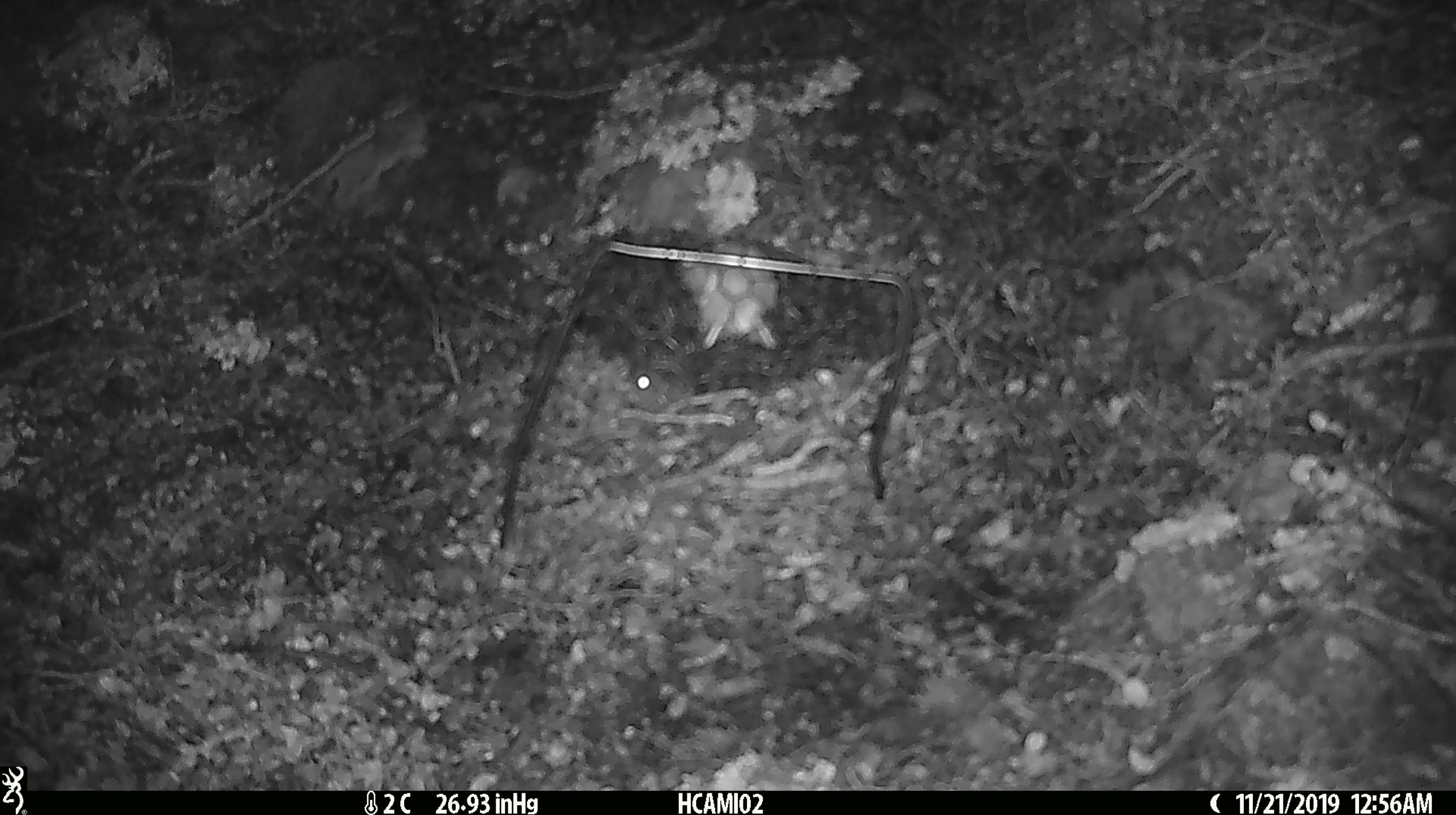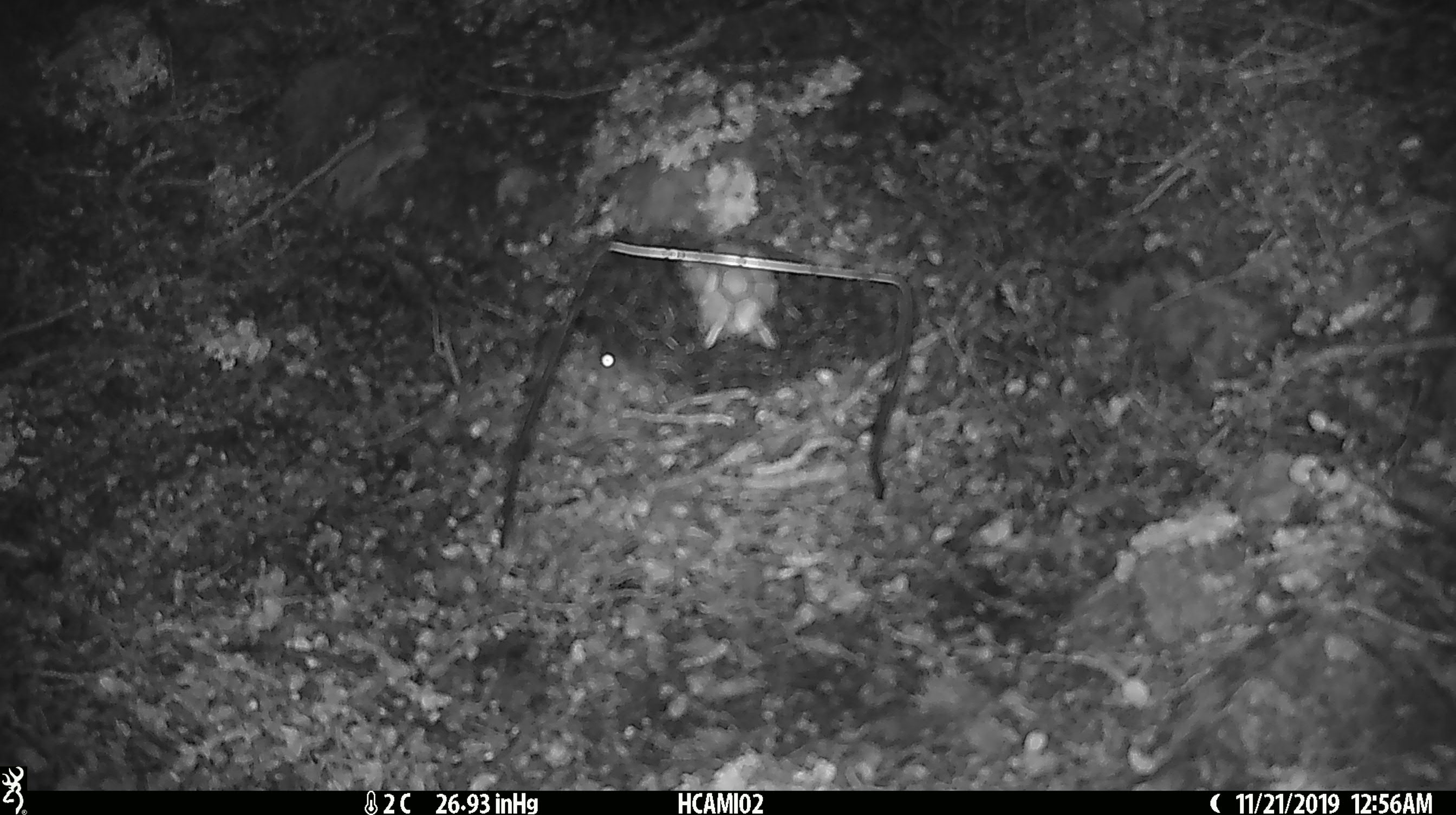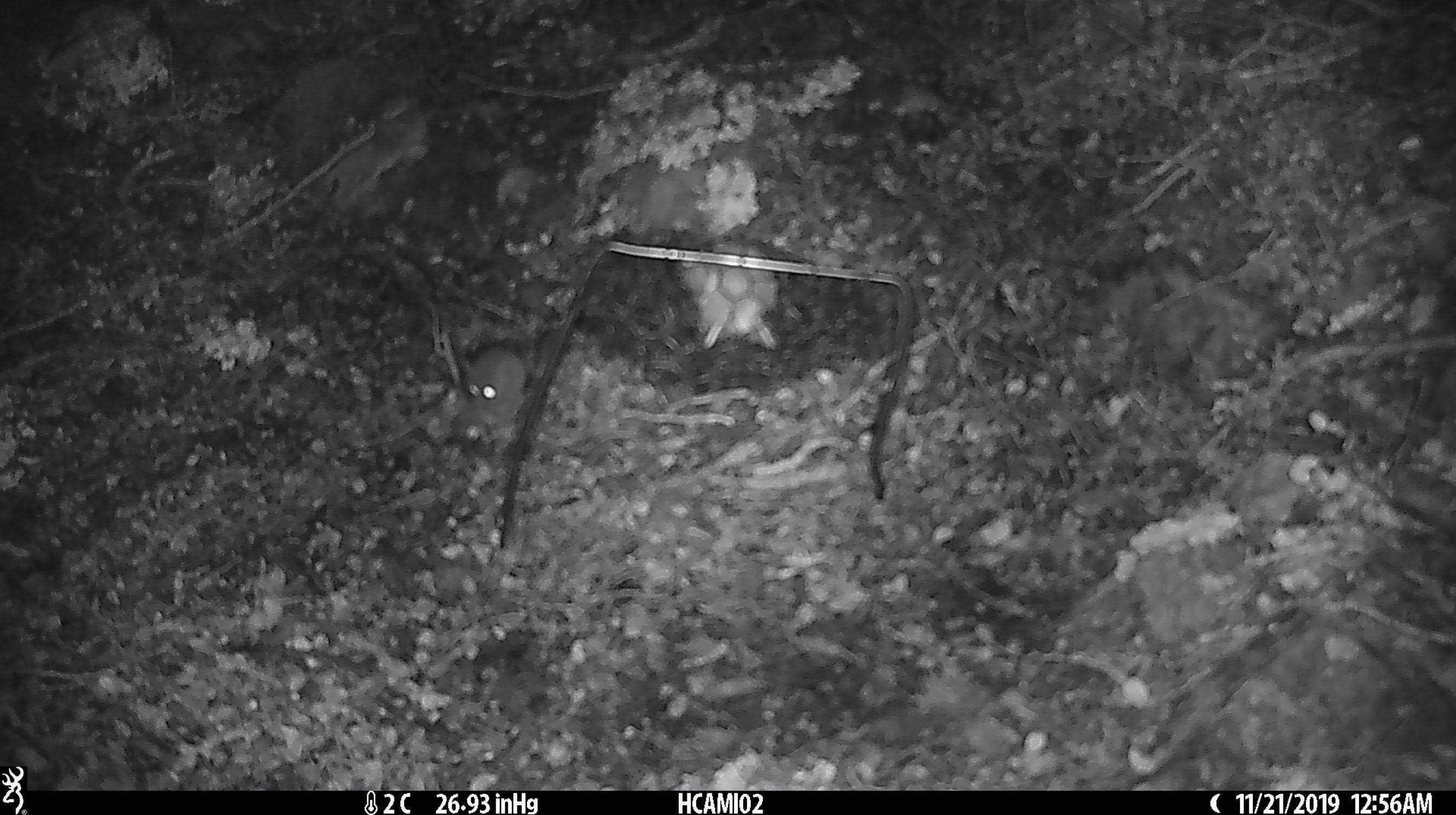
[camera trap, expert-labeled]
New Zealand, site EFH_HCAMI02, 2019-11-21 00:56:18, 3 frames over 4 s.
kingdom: Animalia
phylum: Chordata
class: Mammalia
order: Rodentia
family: Muridae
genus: Mus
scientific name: Mus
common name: mouse